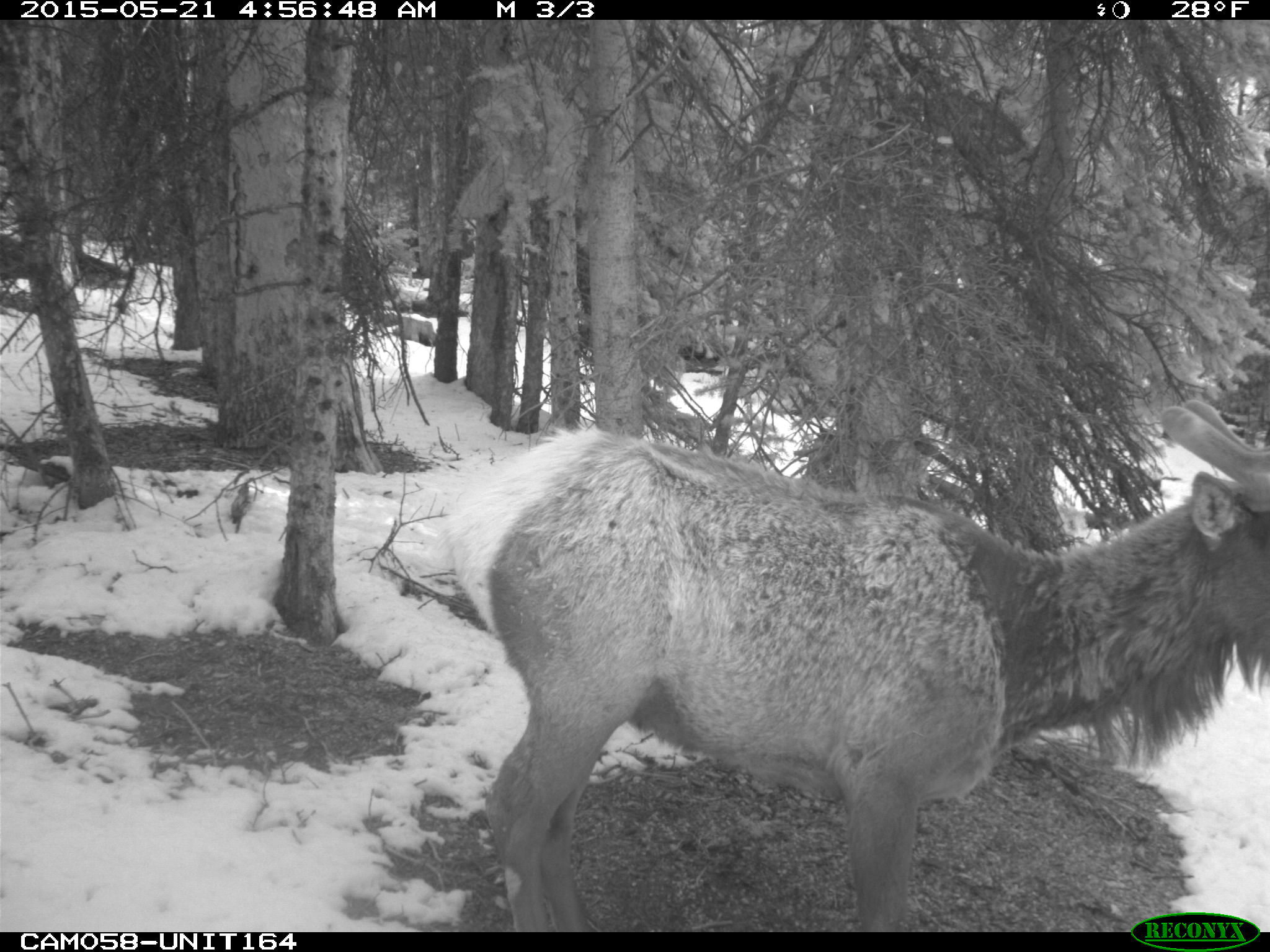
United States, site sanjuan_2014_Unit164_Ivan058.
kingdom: Animalia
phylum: Chordata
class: Mammalia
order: Artiodactyla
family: Cervidae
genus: Cervus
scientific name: Cervus elaphus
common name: red deer